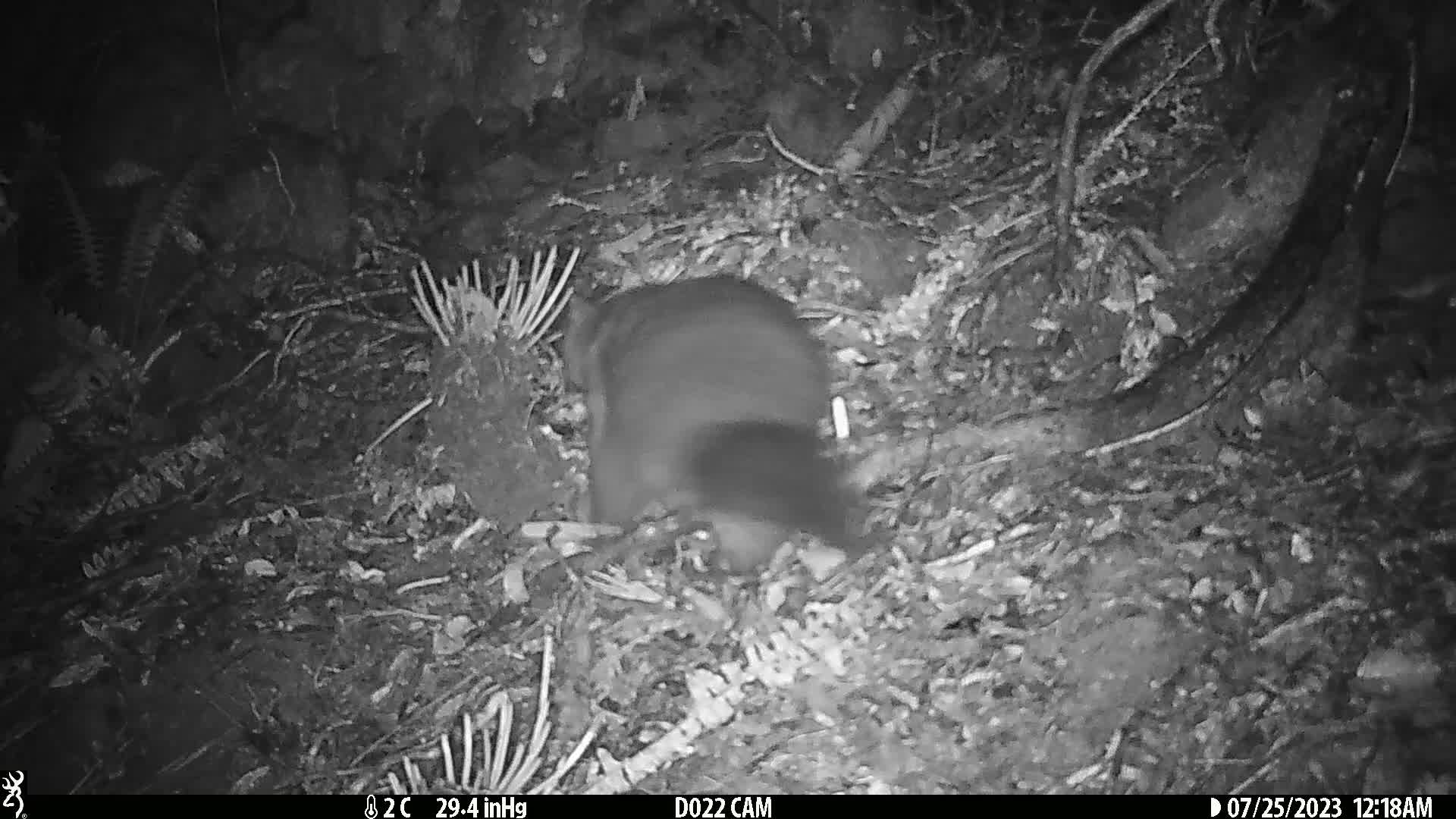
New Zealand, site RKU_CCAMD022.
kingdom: Animalia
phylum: Chordata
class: Mammalia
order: Diprotodontia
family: Phalangeridae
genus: Trichosurus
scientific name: Trichosurus vulpecula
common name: common brushtail possum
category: possum